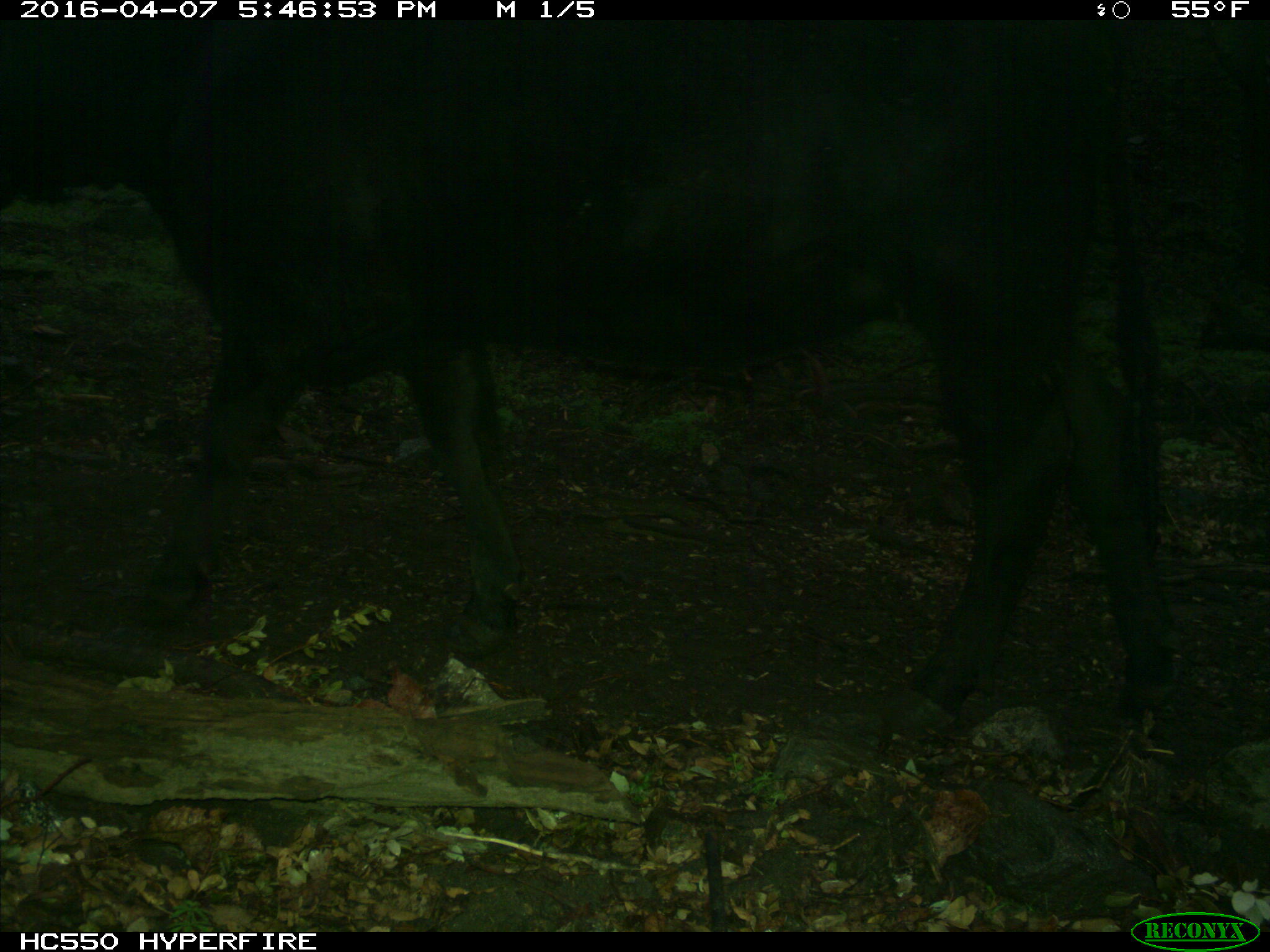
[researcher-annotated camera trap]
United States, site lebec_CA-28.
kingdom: Animalia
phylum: Chordata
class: Mammalia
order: Artiodactyla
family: Bovidae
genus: Bos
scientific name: Bos taurus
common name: domestic cow